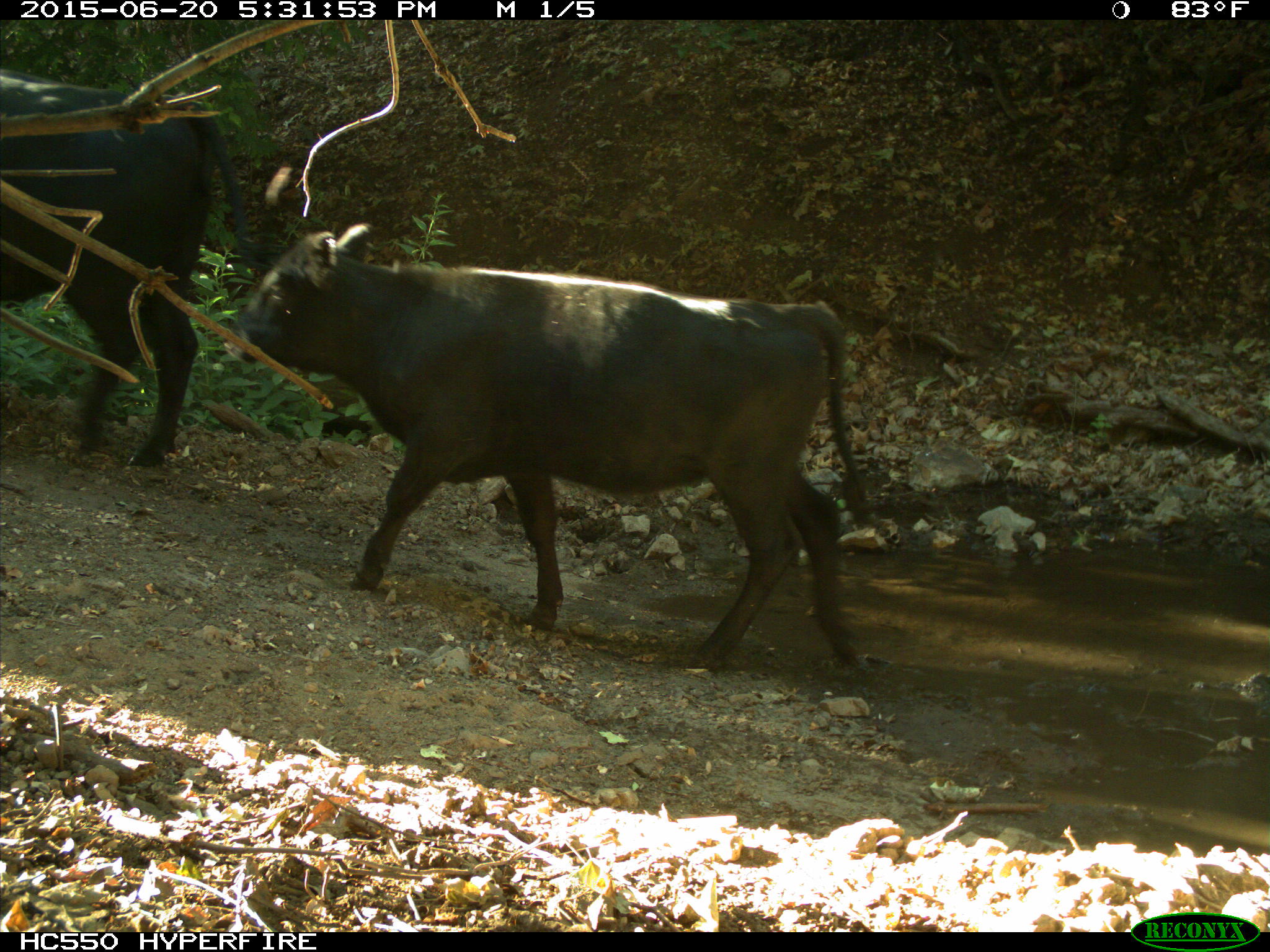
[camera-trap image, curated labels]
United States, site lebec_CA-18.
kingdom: Animalia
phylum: Chordata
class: Mammalia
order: Artiodactyla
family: Bovidae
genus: Bos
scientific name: Bos taurus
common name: domestic cow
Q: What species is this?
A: Bos taurus (domestic cow).